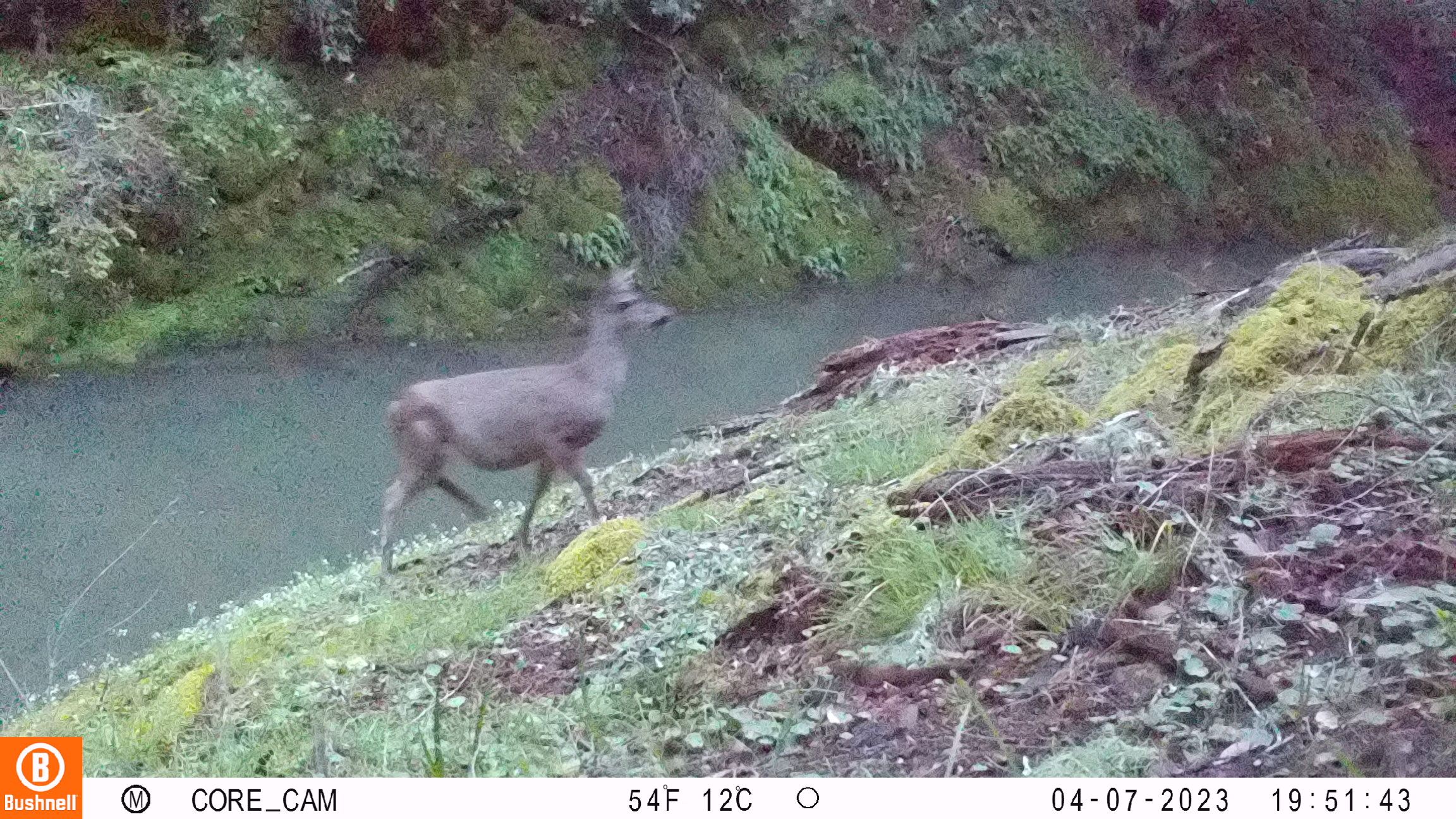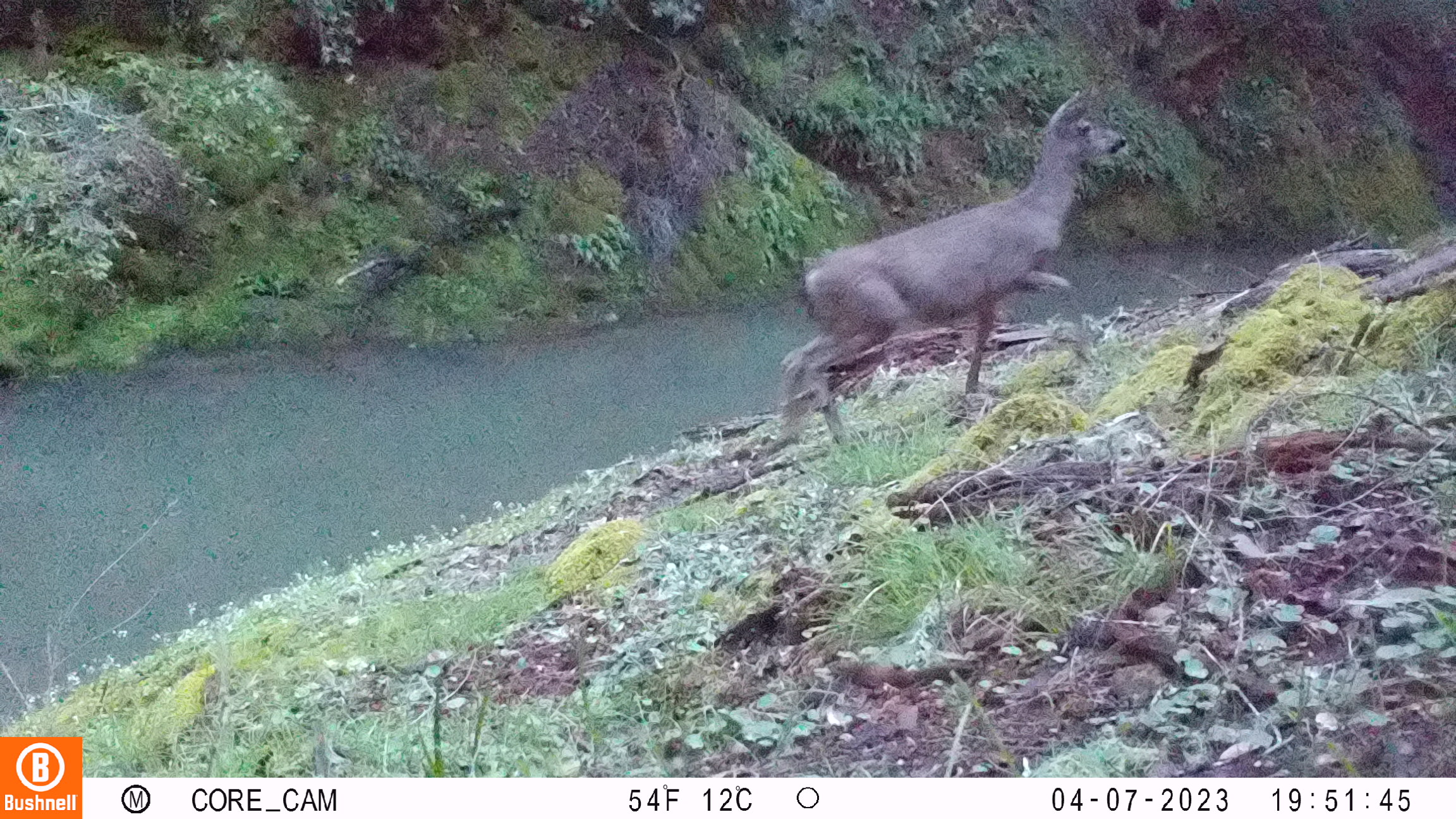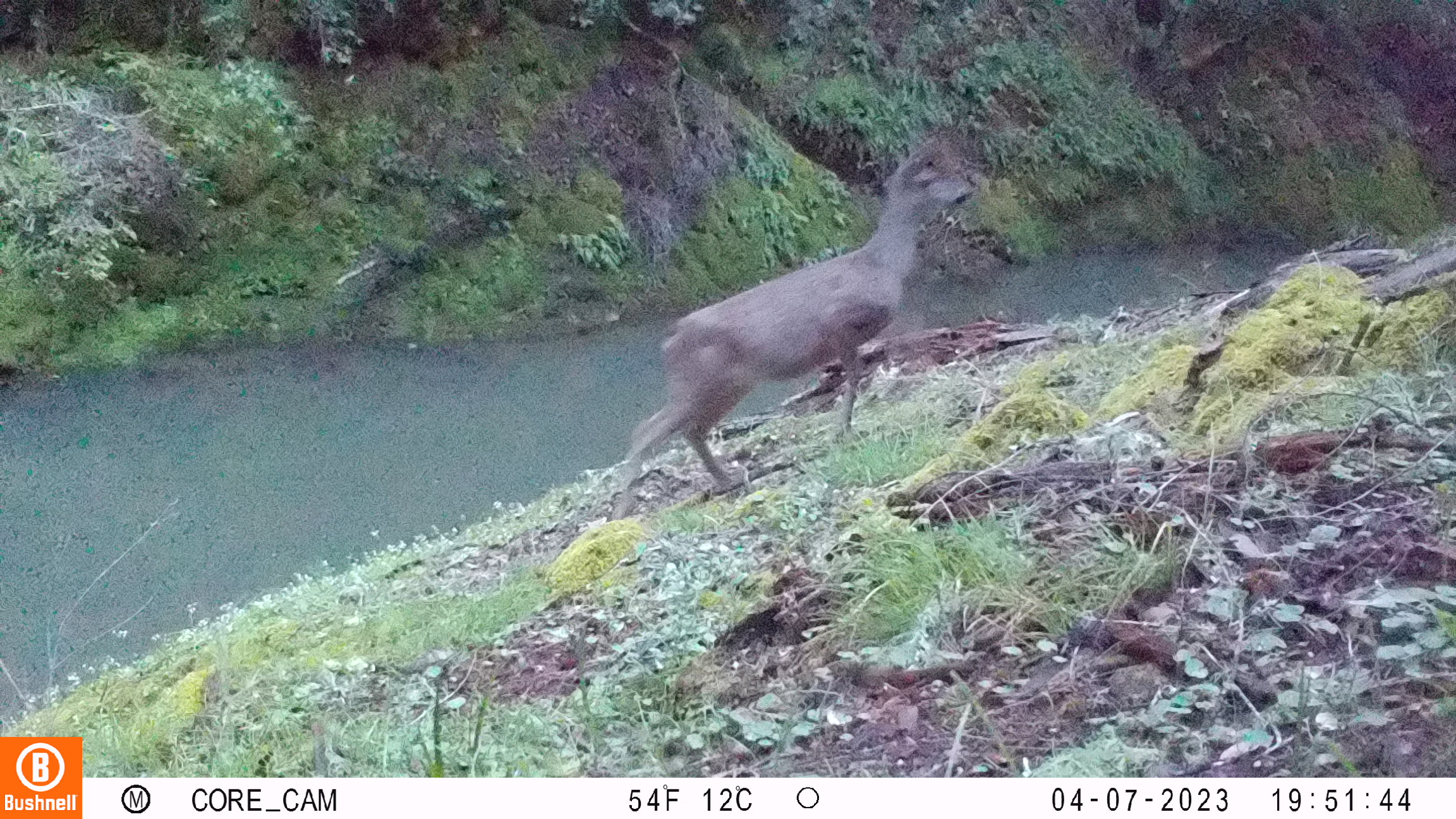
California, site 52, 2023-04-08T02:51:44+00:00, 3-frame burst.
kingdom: Animalia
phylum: Chordata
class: Mammalia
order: Artiodactyla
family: Cervidae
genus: Odocoileus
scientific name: Odocoileus hemionus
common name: mule deer